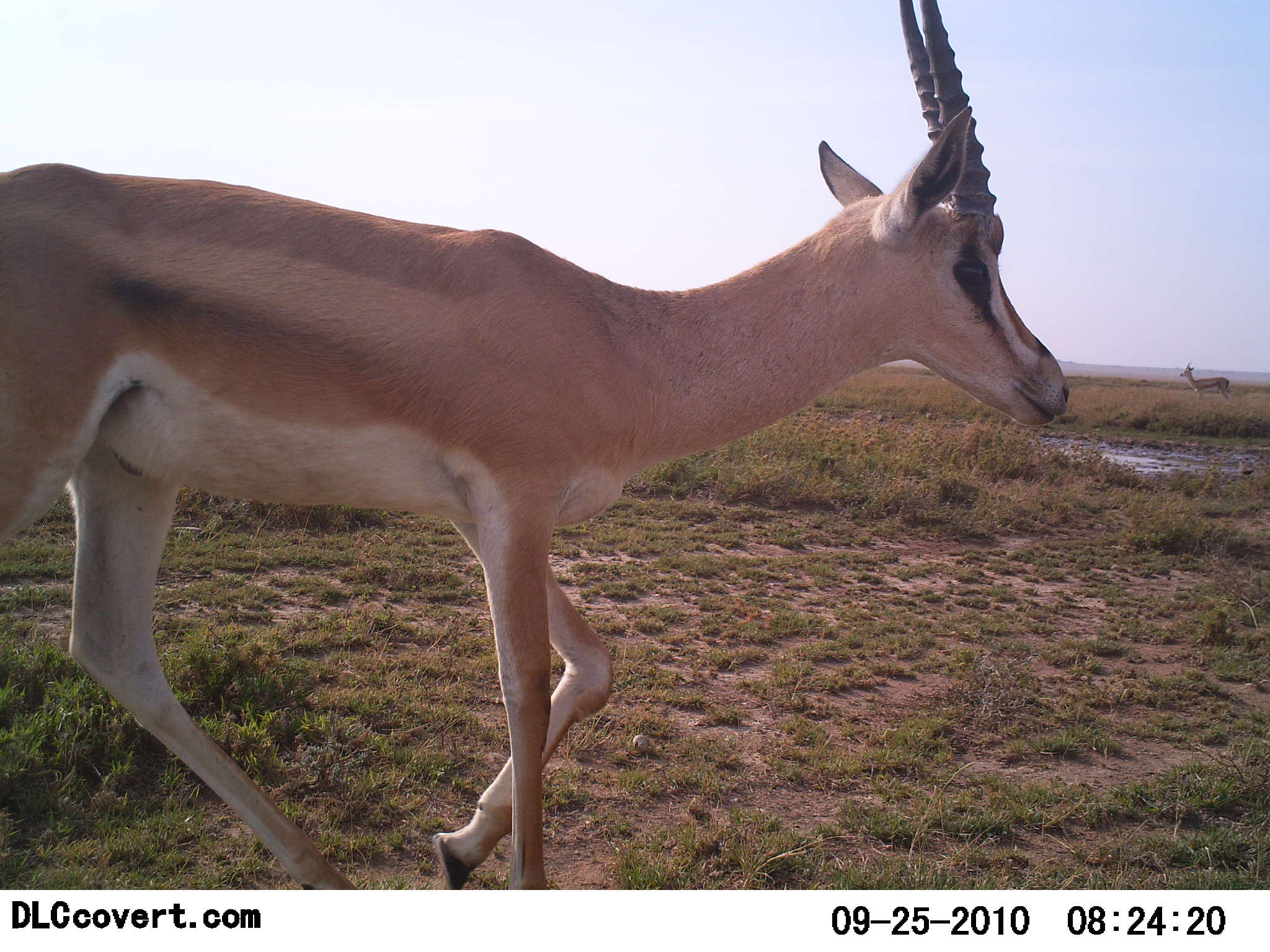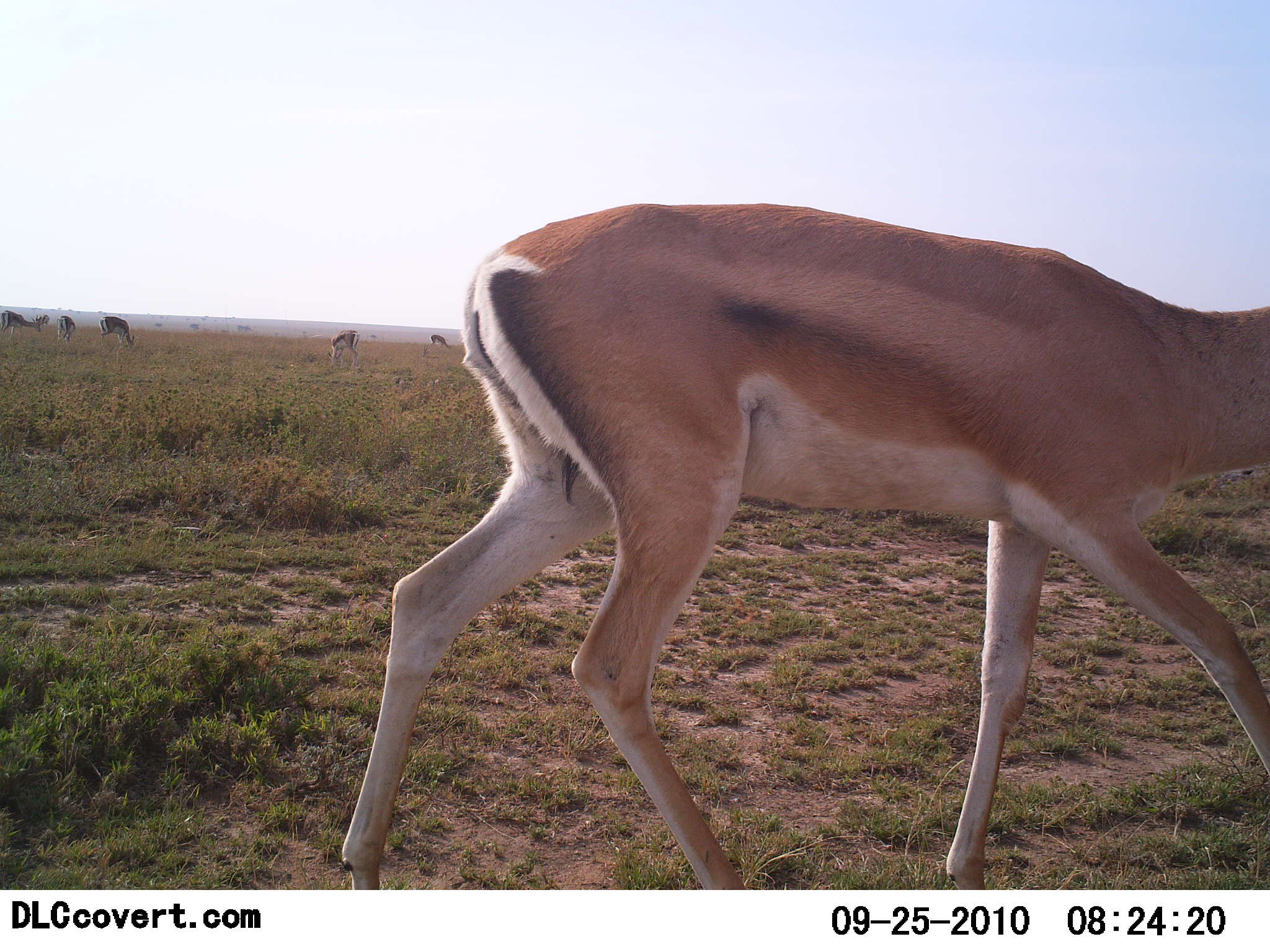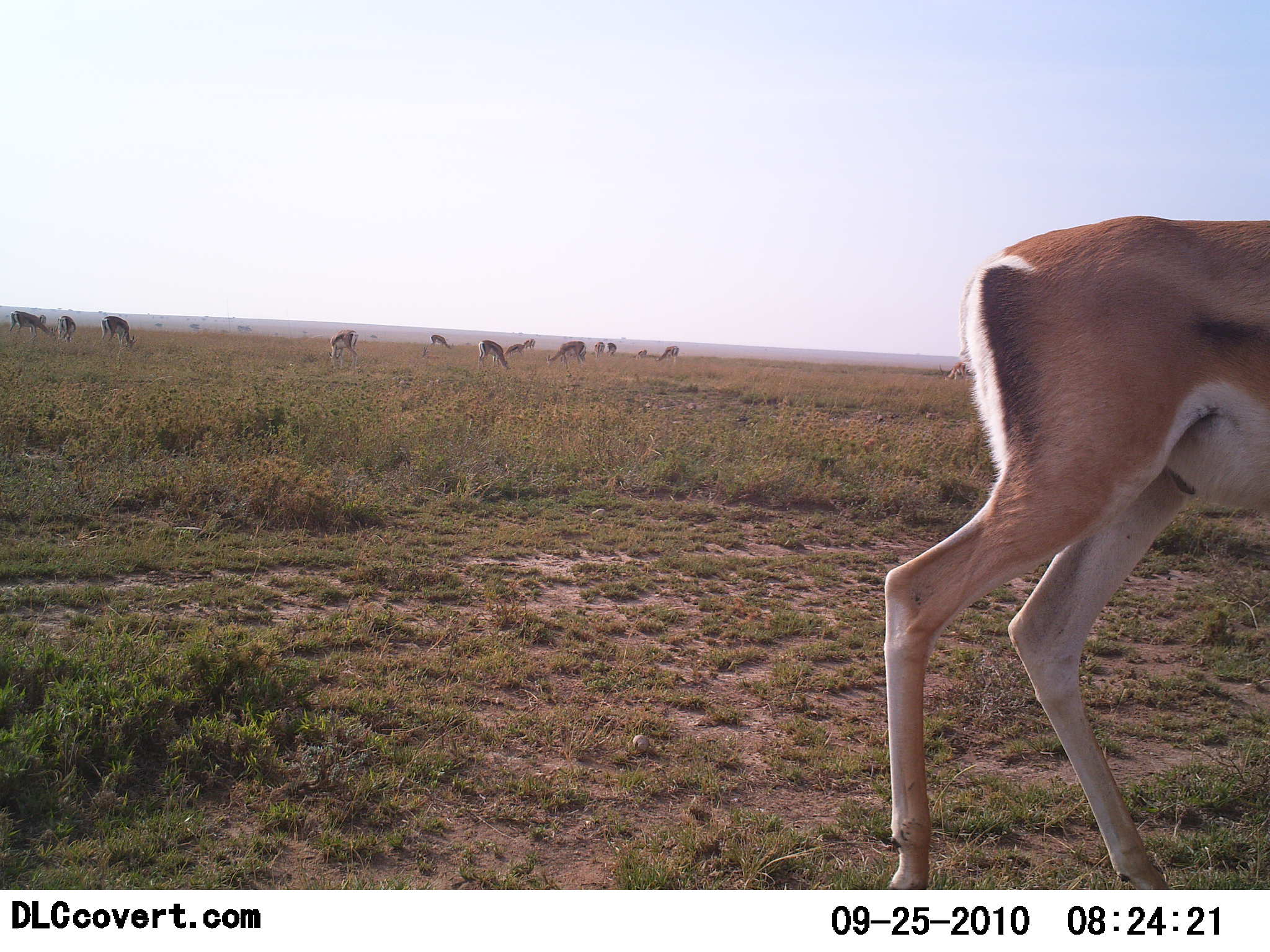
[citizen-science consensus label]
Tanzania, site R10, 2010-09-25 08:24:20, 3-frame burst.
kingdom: Animalia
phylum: Chordata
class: Mammalia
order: Artiodactyla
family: Bovidae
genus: Nanger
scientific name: Nanger granti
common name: grant's gazelle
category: gazellegrants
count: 10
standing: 25%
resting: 6%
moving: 88%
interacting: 0%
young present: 0%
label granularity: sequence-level